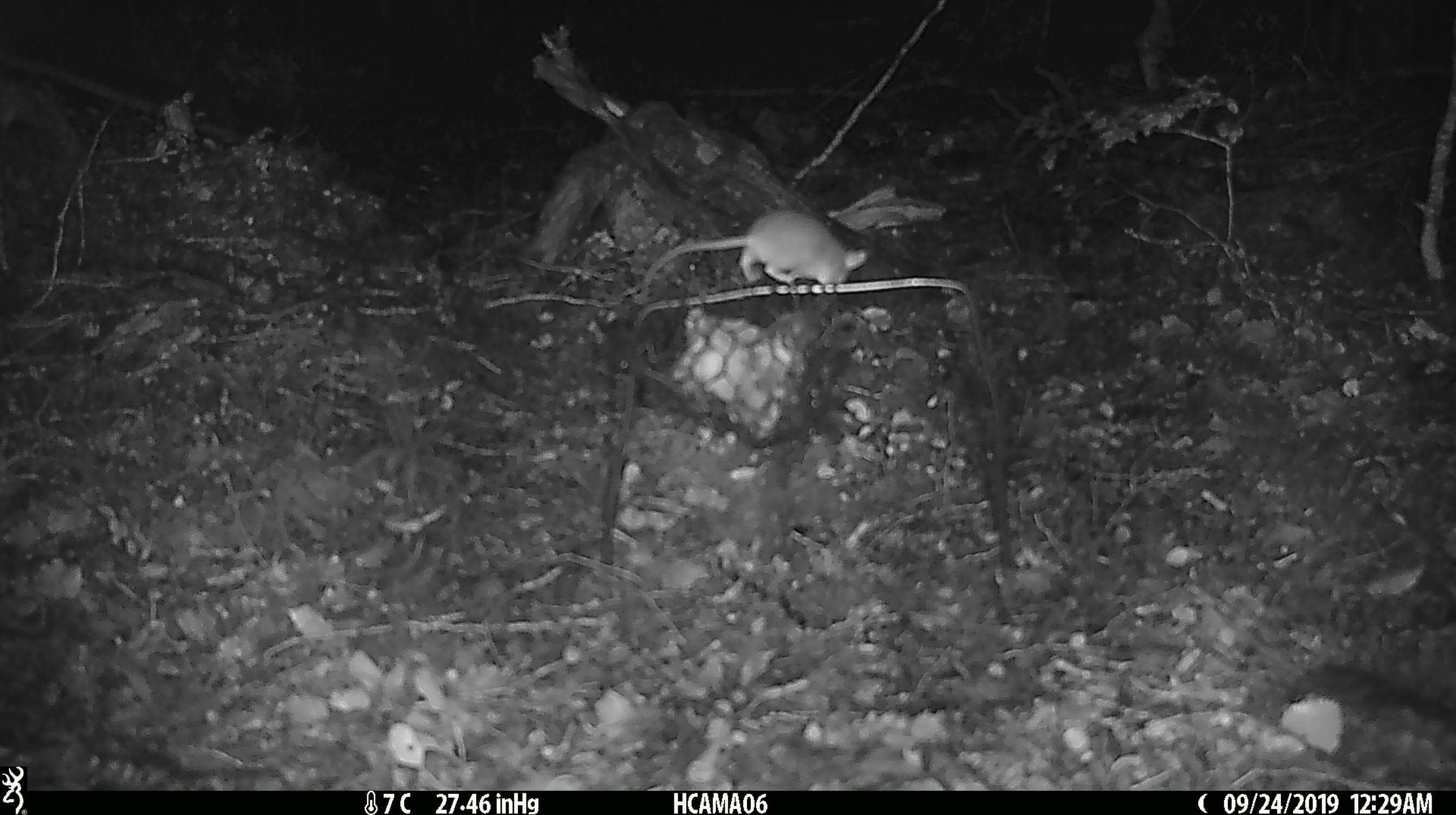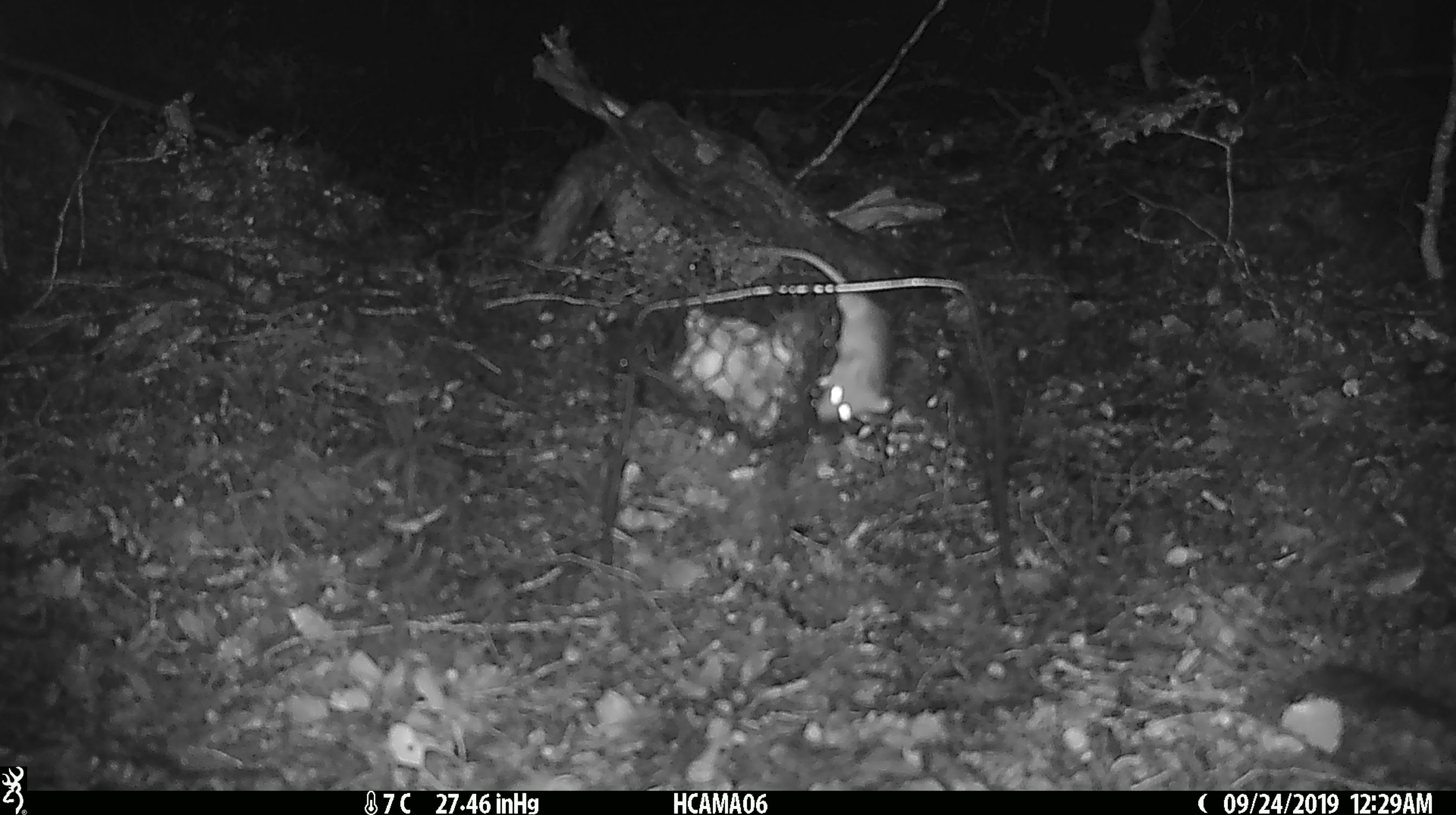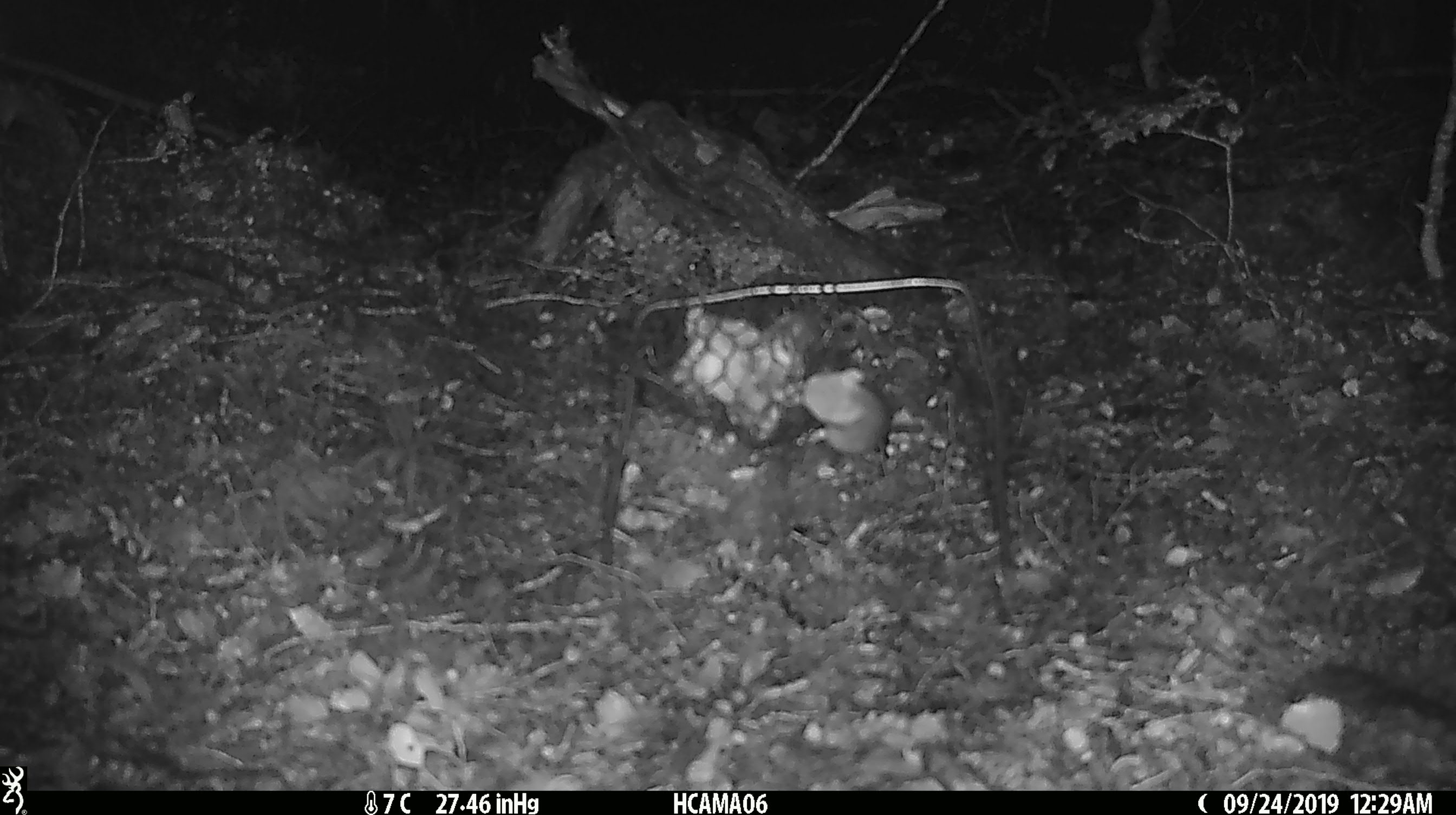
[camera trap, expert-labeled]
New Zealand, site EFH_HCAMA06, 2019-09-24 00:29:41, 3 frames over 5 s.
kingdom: Animalia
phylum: Chordata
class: Mammalia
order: Rodentia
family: Muridae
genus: Mus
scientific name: Mus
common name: mouse